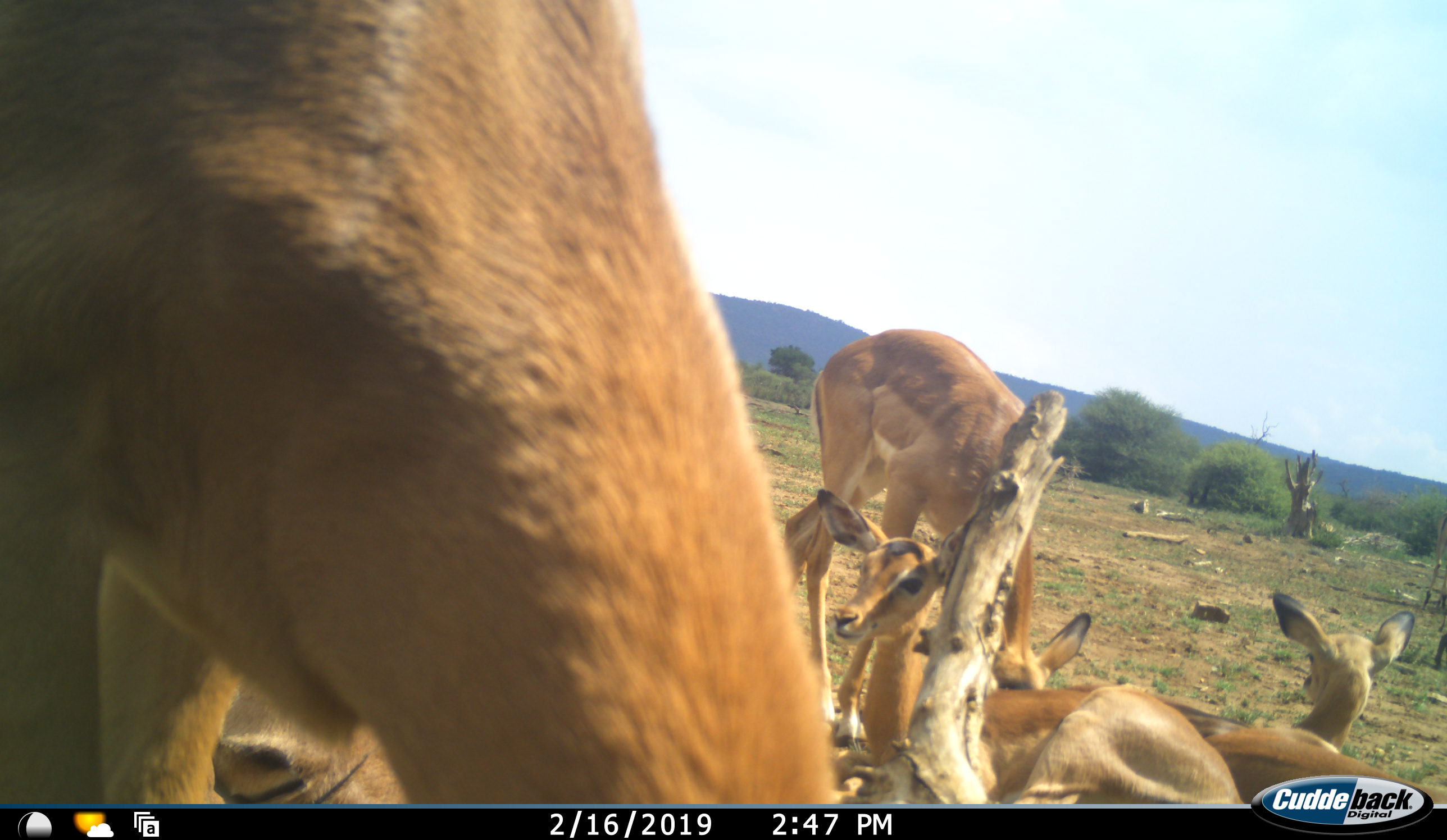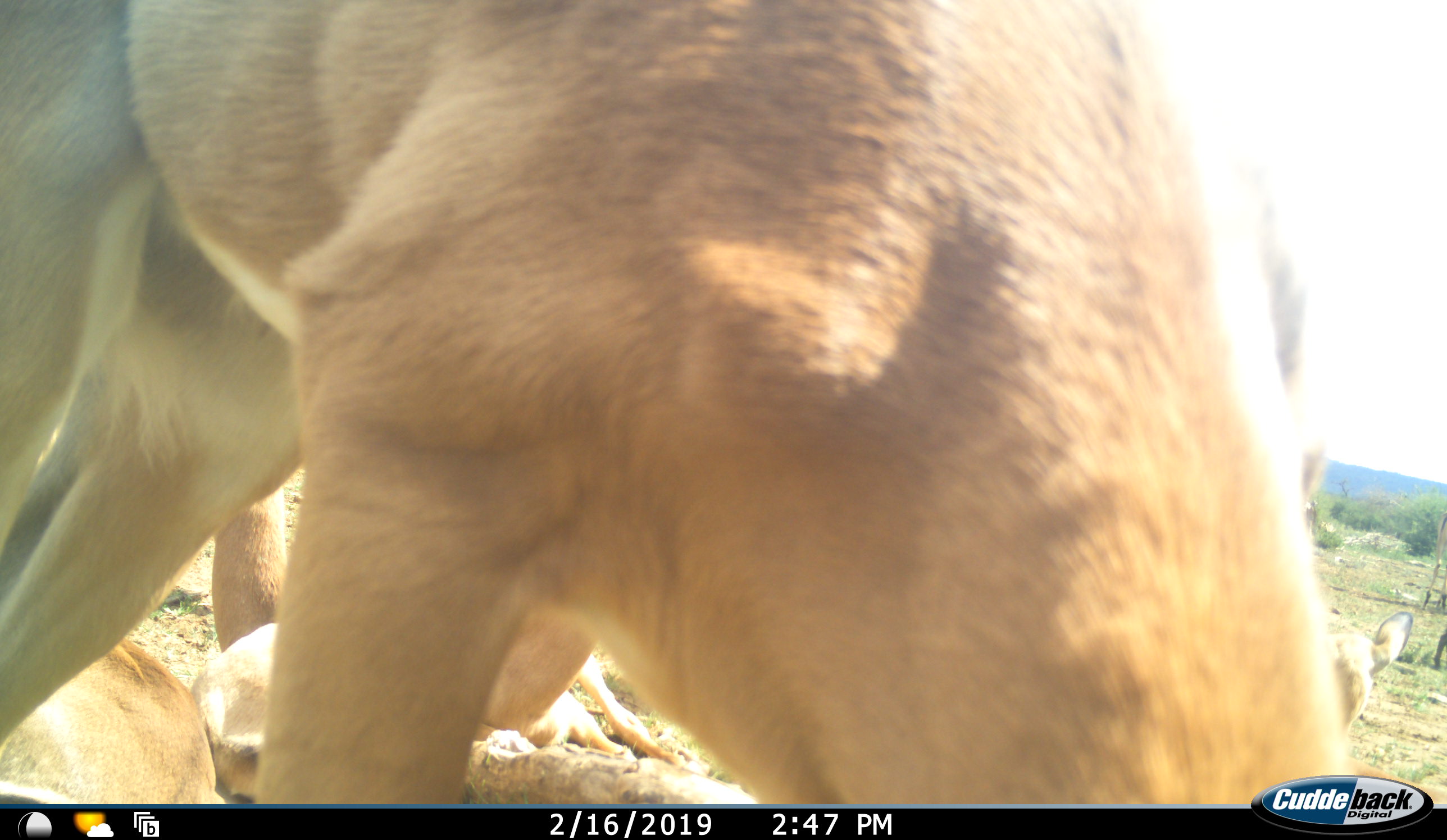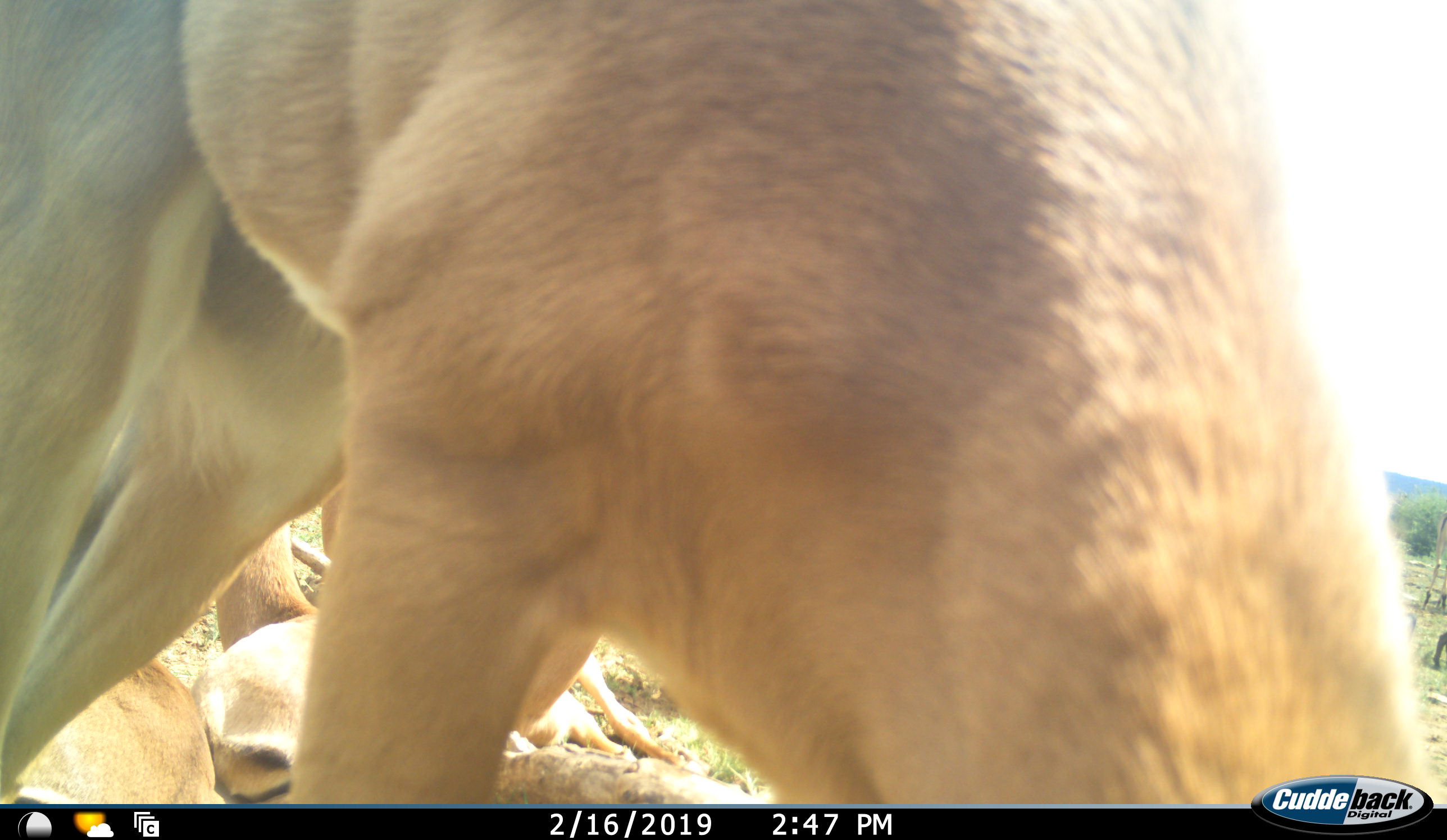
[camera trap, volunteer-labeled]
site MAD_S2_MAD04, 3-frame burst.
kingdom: Animalia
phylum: Chordata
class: Mammalia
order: Artiodactyla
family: Bovidae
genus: Aepyceros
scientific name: Aepyceros melampus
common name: impala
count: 6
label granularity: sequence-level